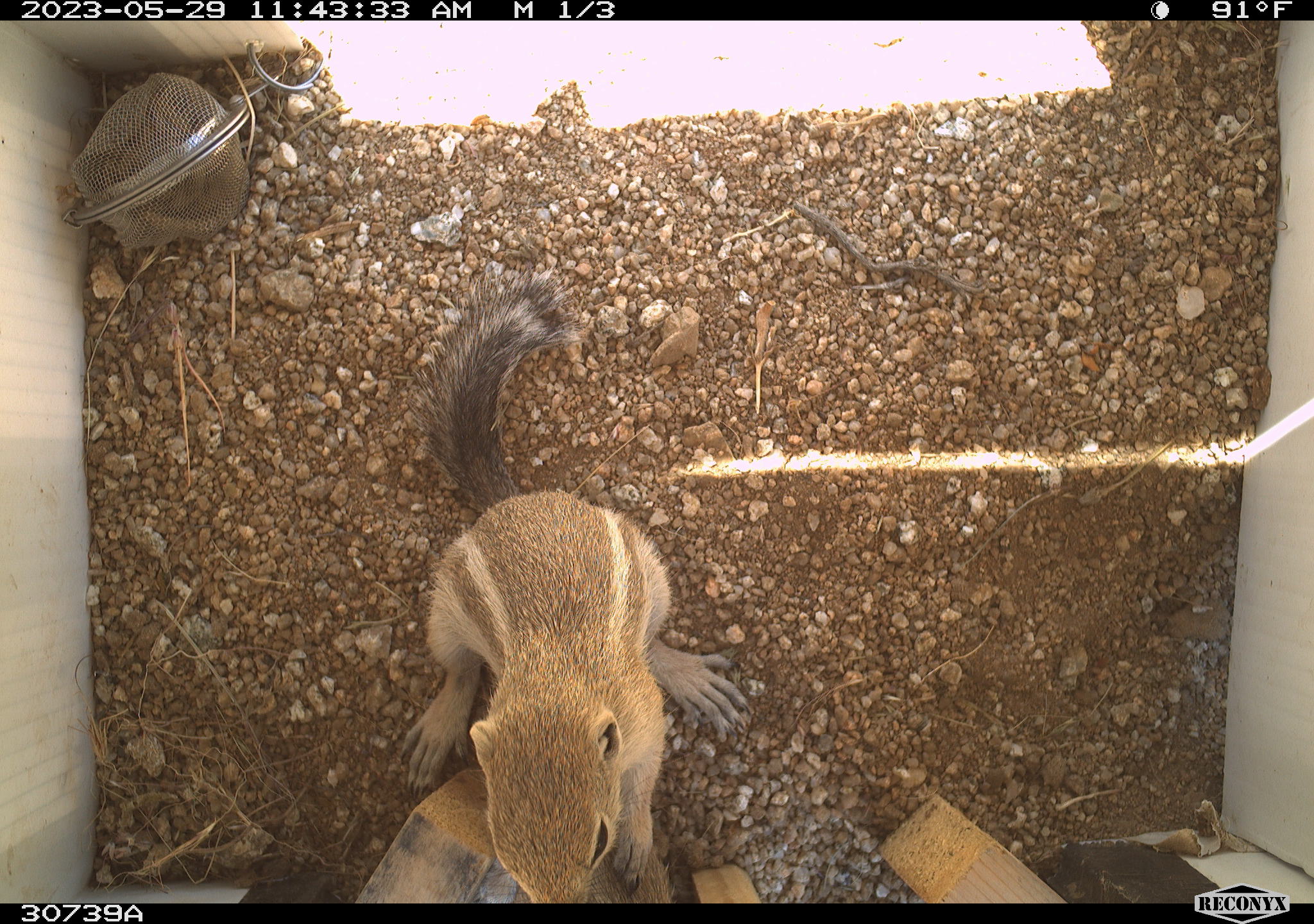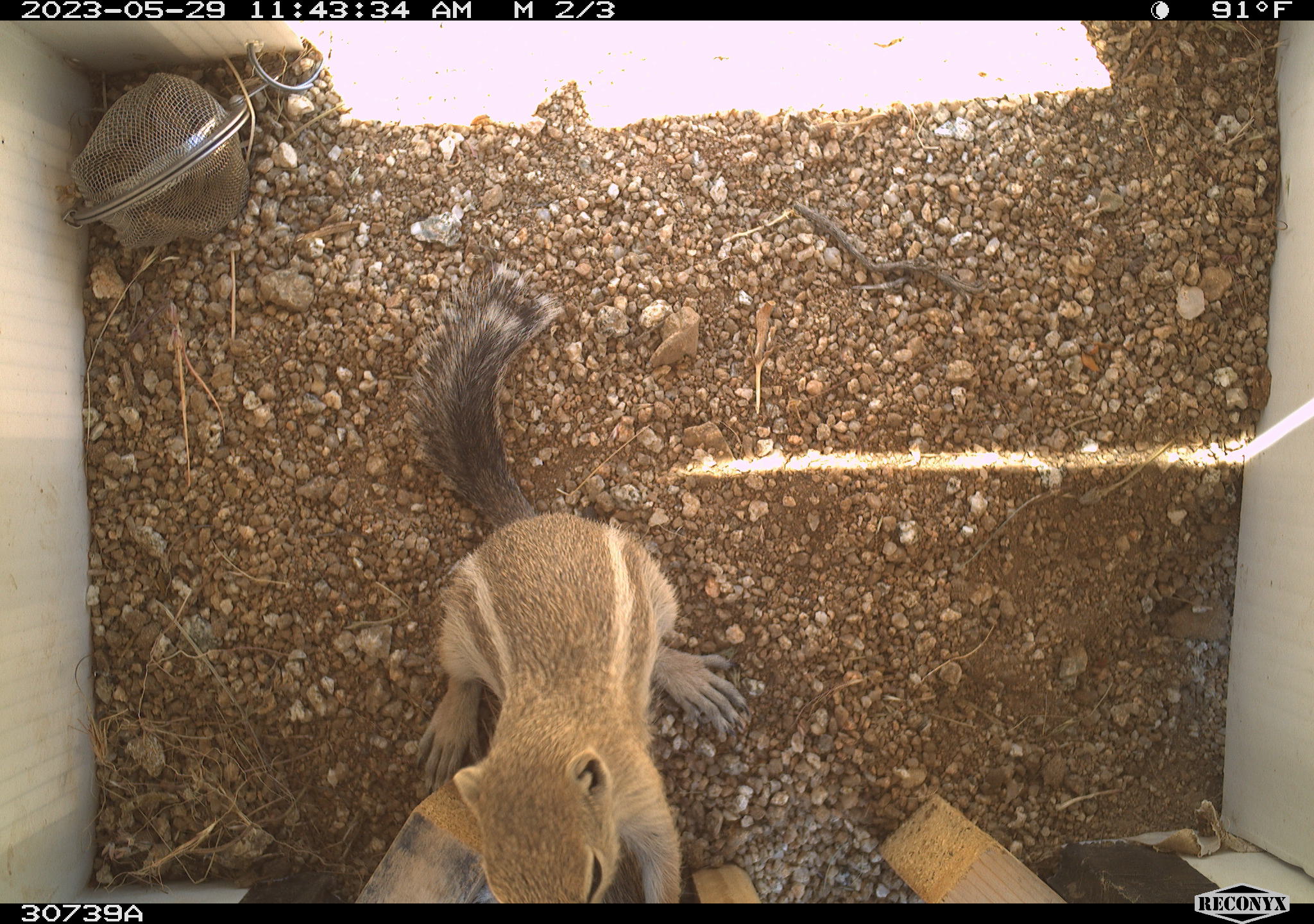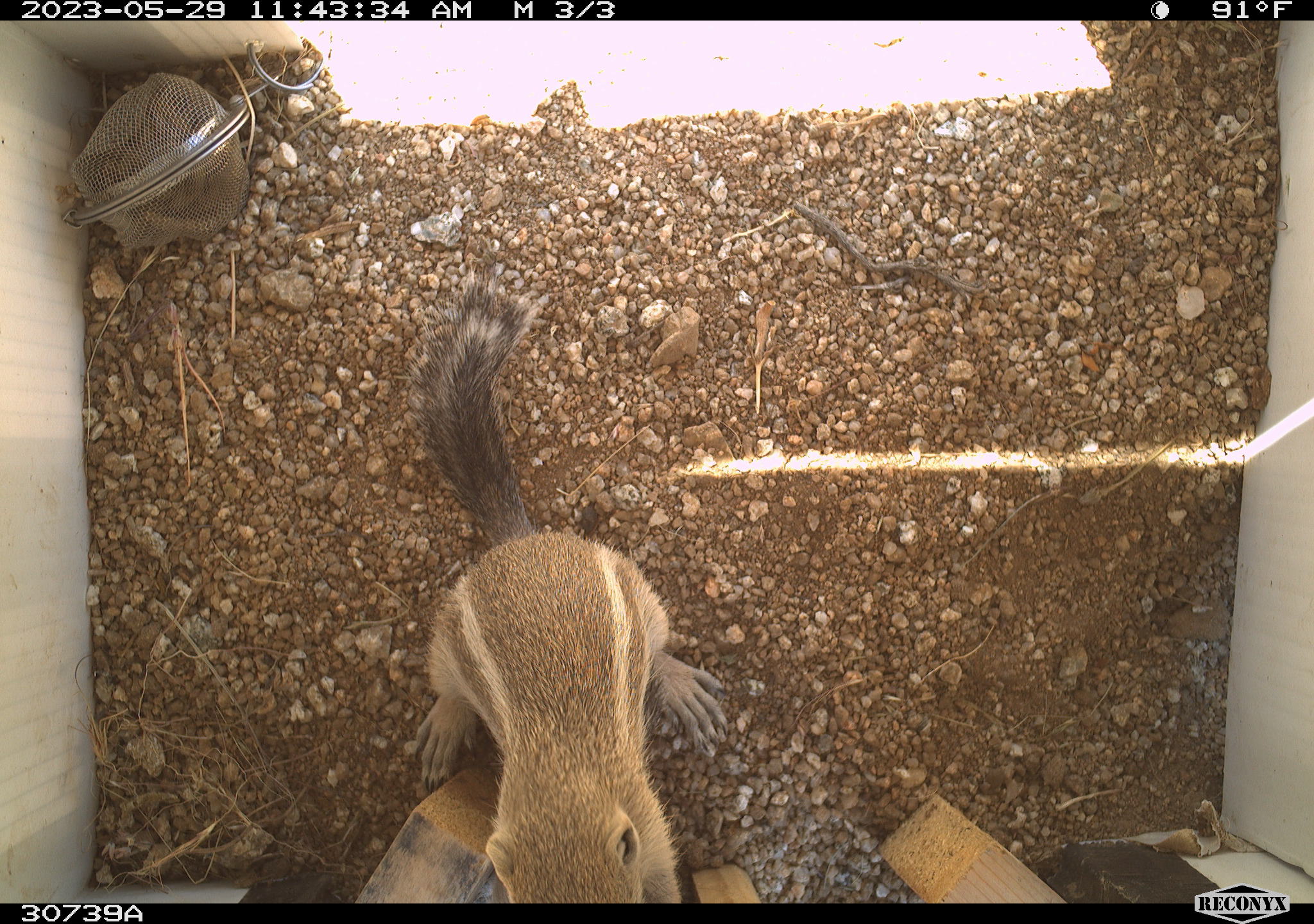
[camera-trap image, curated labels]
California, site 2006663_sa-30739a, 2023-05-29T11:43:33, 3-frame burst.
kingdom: Animalia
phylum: Chordata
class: Mammalia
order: Rodentia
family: Sciuridae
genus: Ammospermophilus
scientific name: Ammospermophilus leucurus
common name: white-tailed antelope squirrel